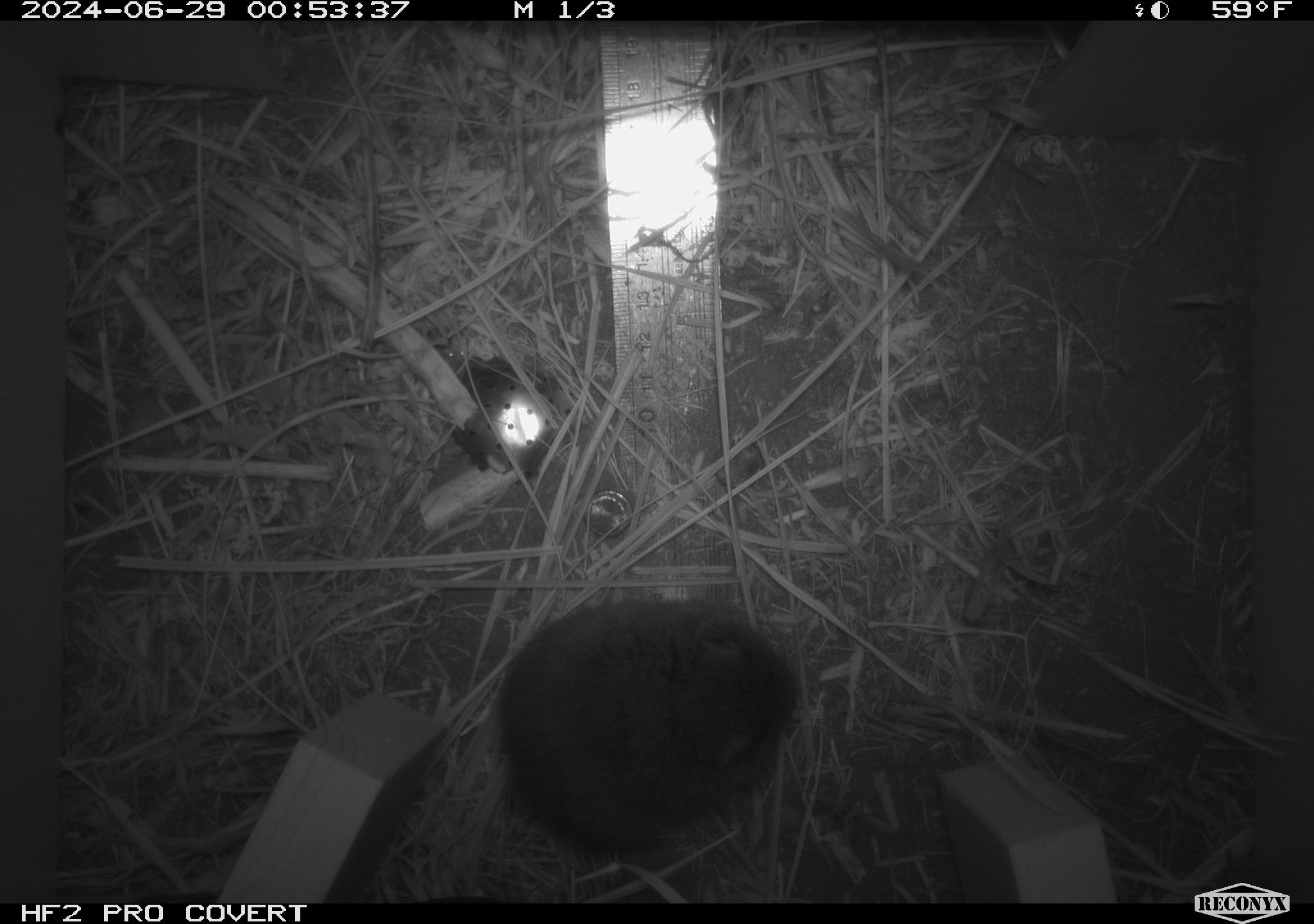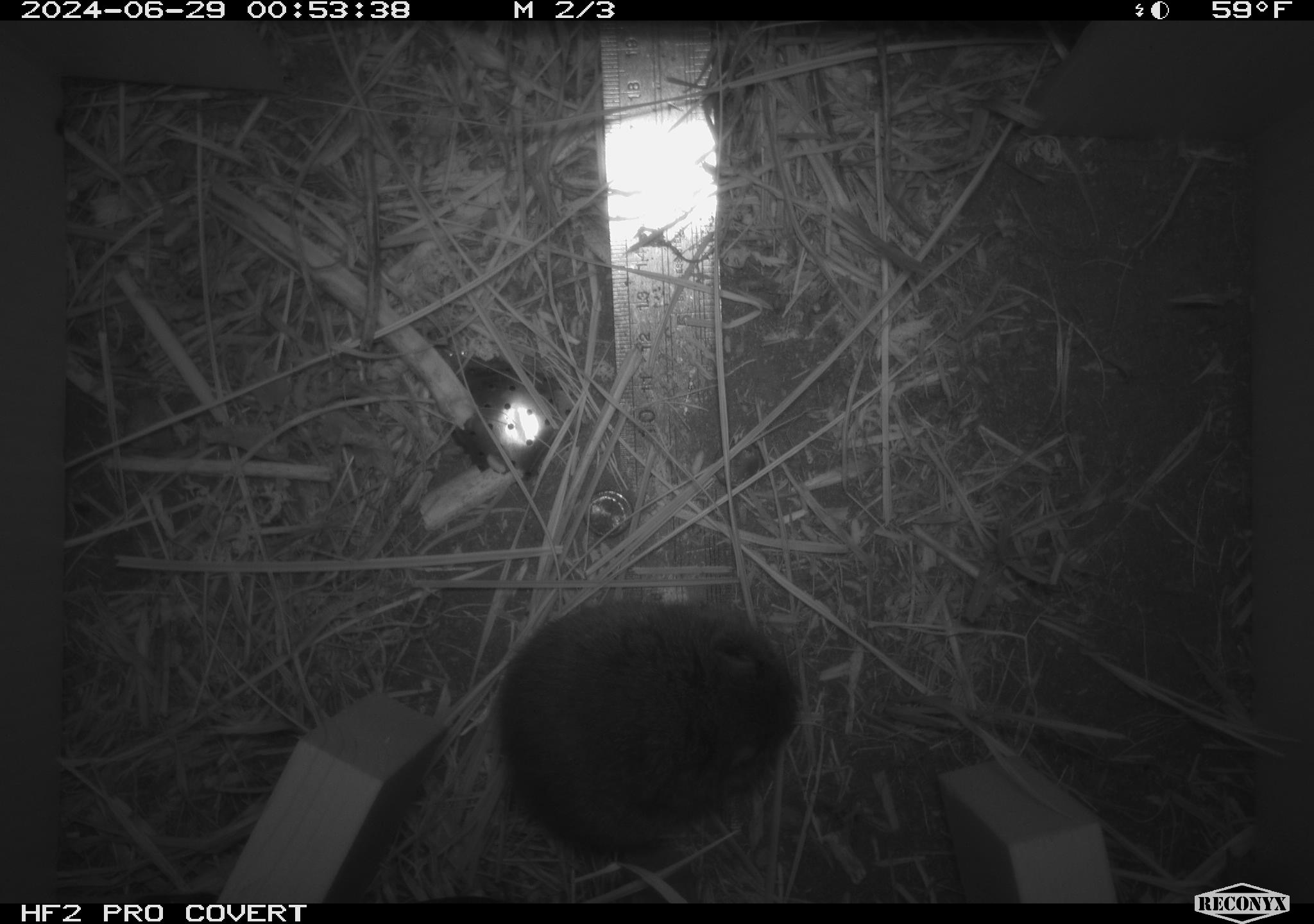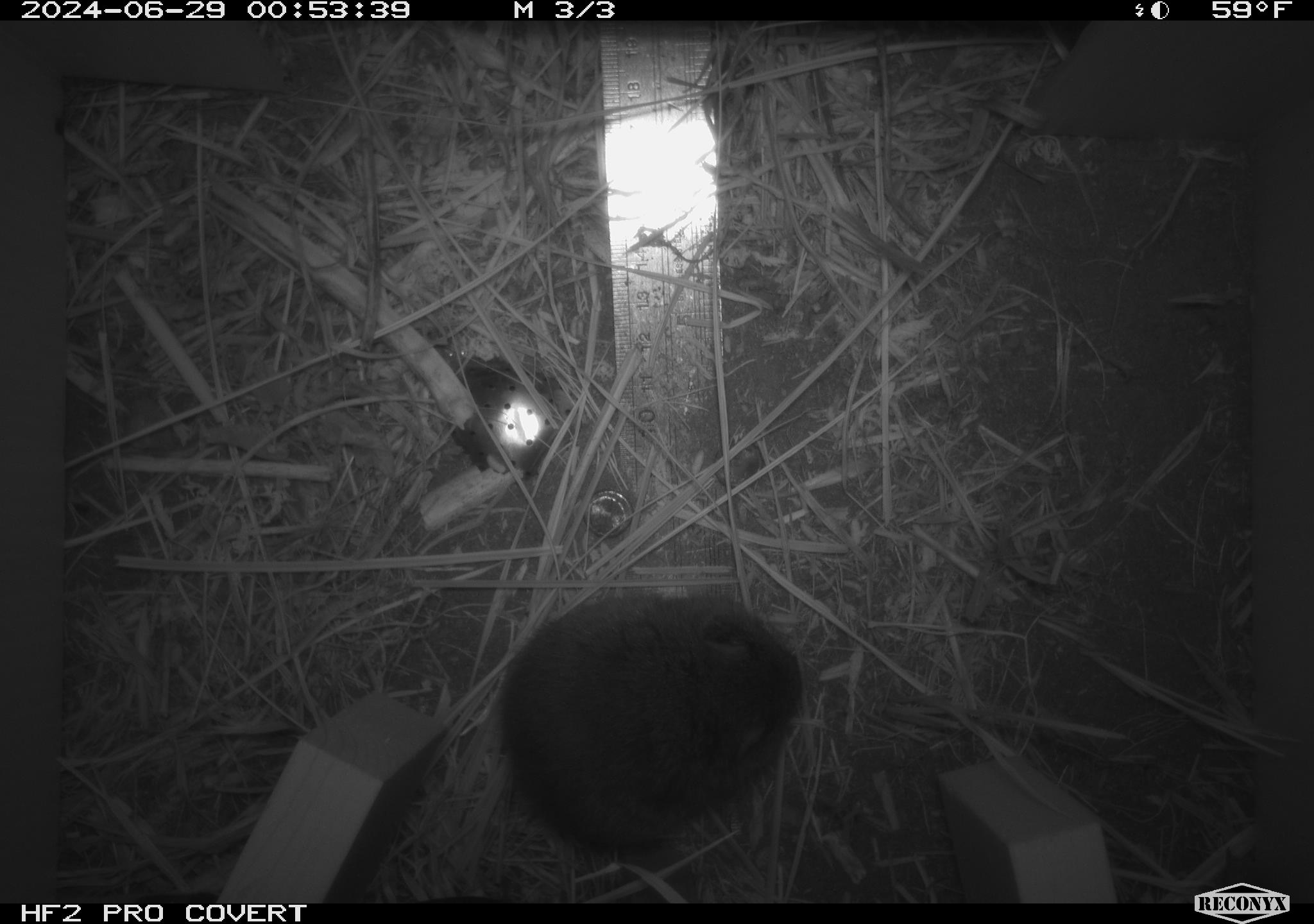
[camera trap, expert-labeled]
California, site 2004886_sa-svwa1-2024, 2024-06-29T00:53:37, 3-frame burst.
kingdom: Animalia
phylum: Chordata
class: Mammalia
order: Rodentia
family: Cricetidae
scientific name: Arvicolinae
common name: voles, lemmings, and muskrats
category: arvicolinae subfamily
Arvicolinae subfamily (voles, lemmings, and muskrats) (Arvicolinae).